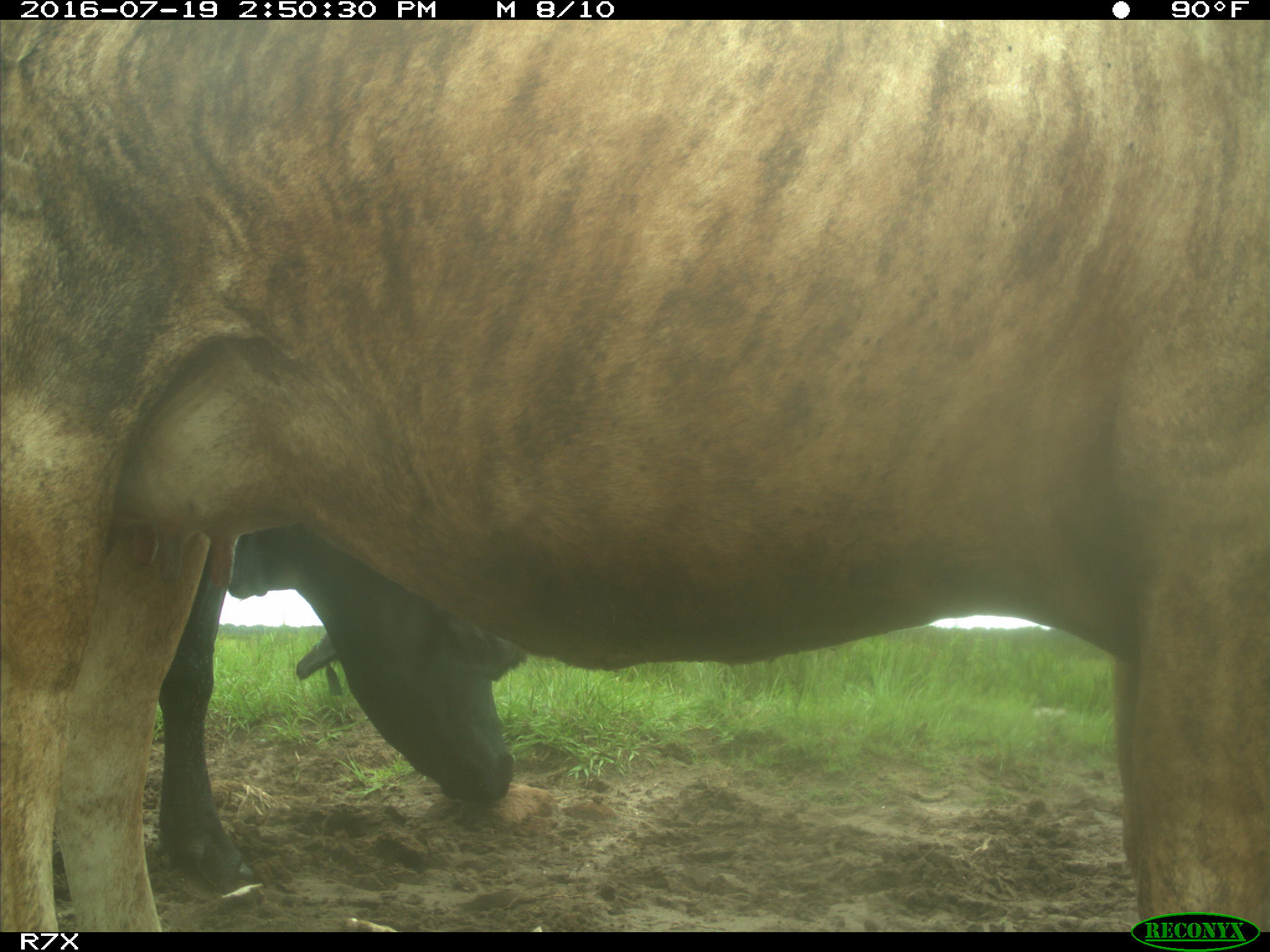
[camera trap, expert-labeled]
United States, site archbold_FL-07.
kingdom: Animalia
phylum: Chordata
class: Mammalia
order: Artiodactyla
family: Bovidae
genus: Bos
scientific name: Bos taurus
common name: domestic cow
Bos taurus (domestic cow).